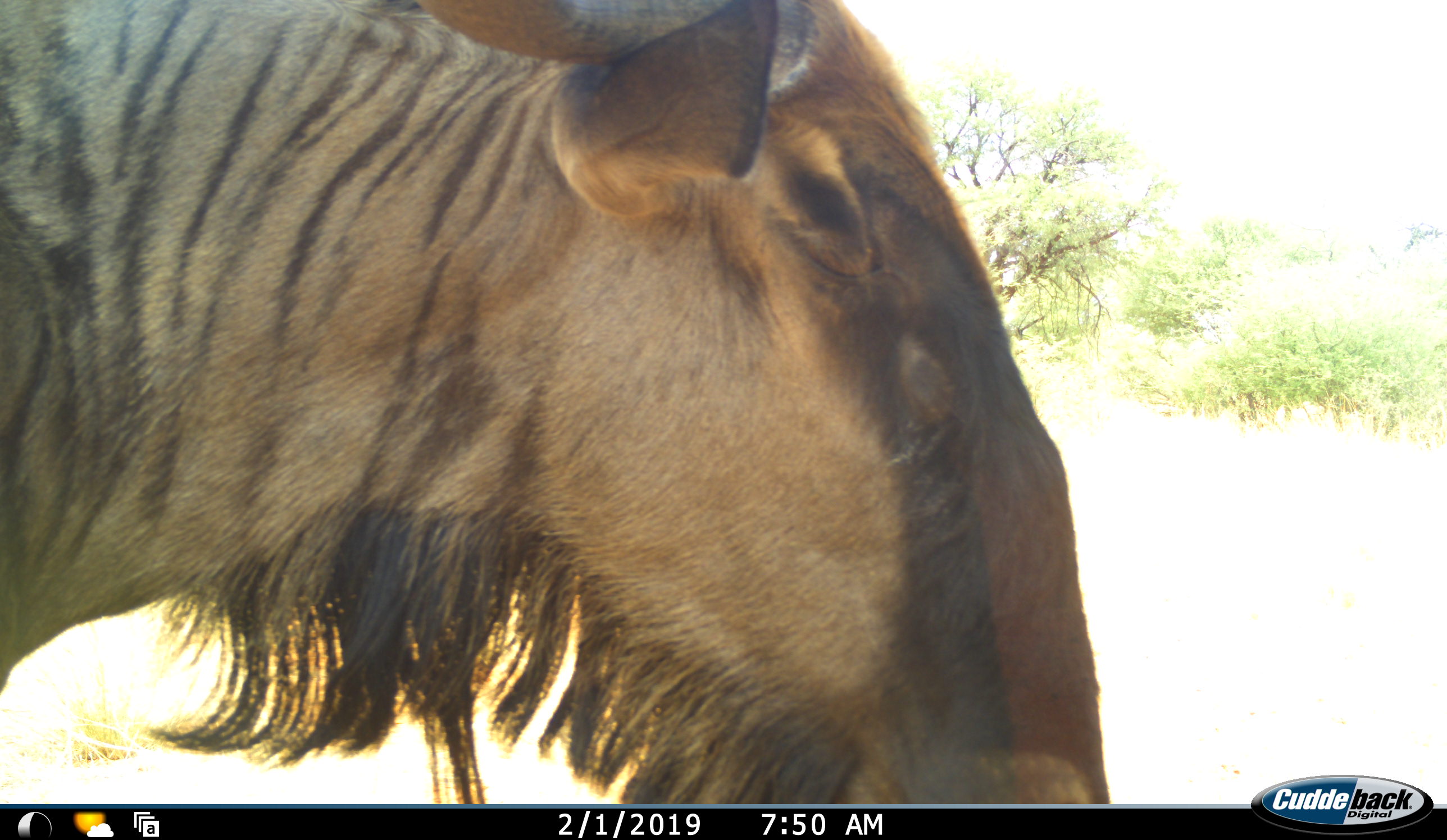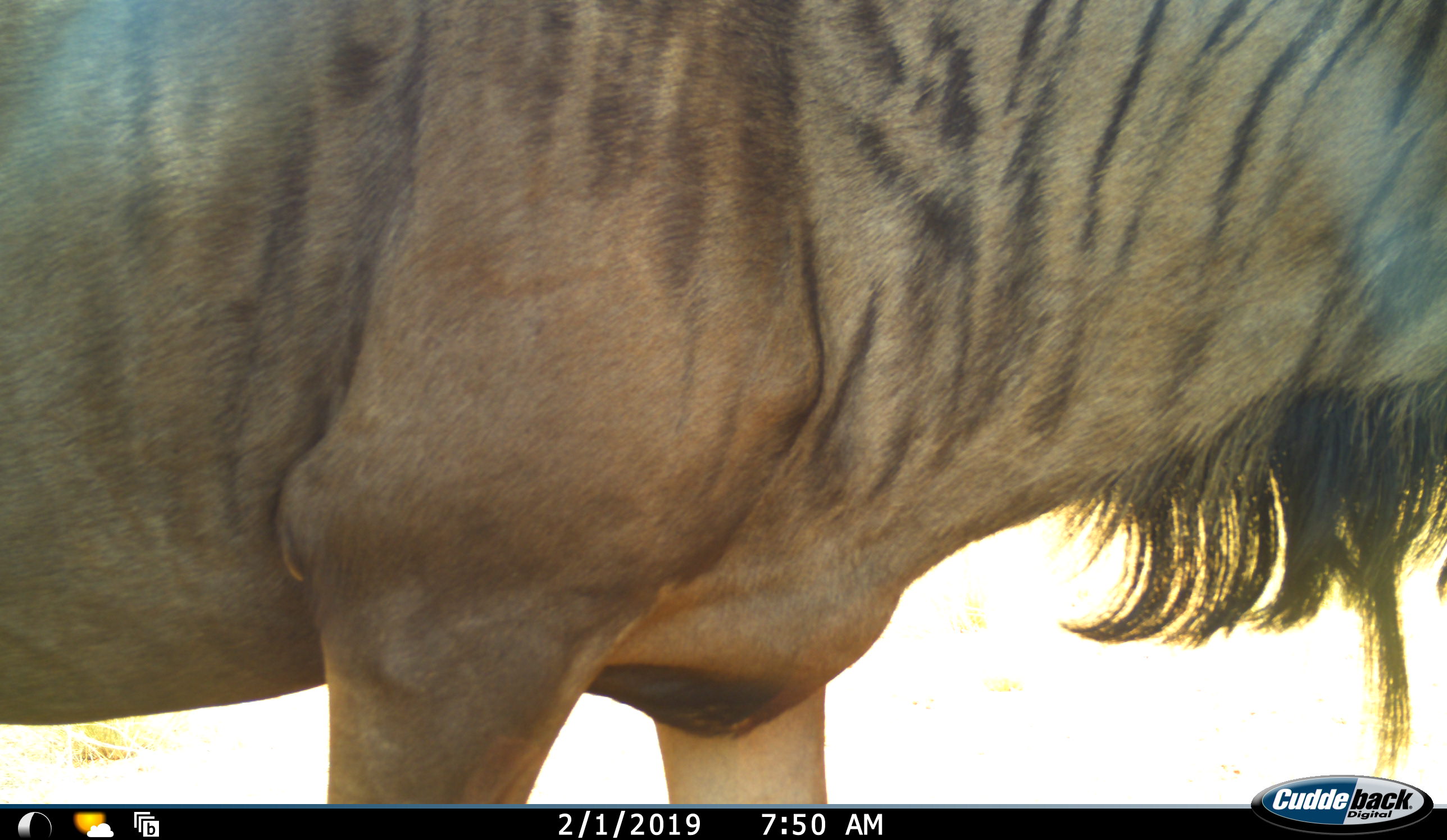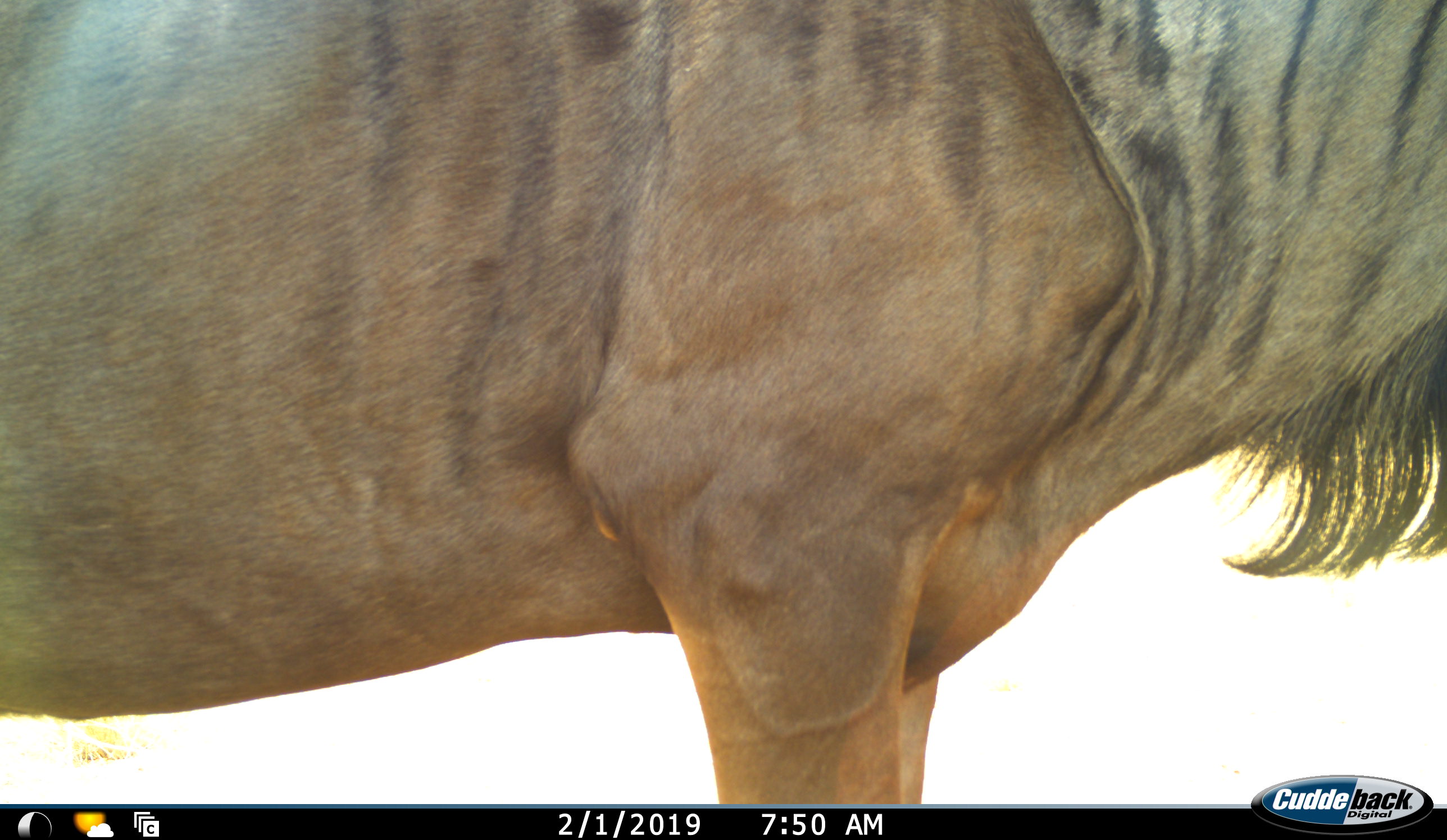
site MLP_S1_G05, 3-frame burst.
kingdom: Animalia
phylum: Chordata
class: Mammalia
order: Artiodactyla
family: Bovidae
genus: Connochaetes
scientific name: Connochaetes taurinus taurinus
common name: blue wildebeest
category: wildebeestblue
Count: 1.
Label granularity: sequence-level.